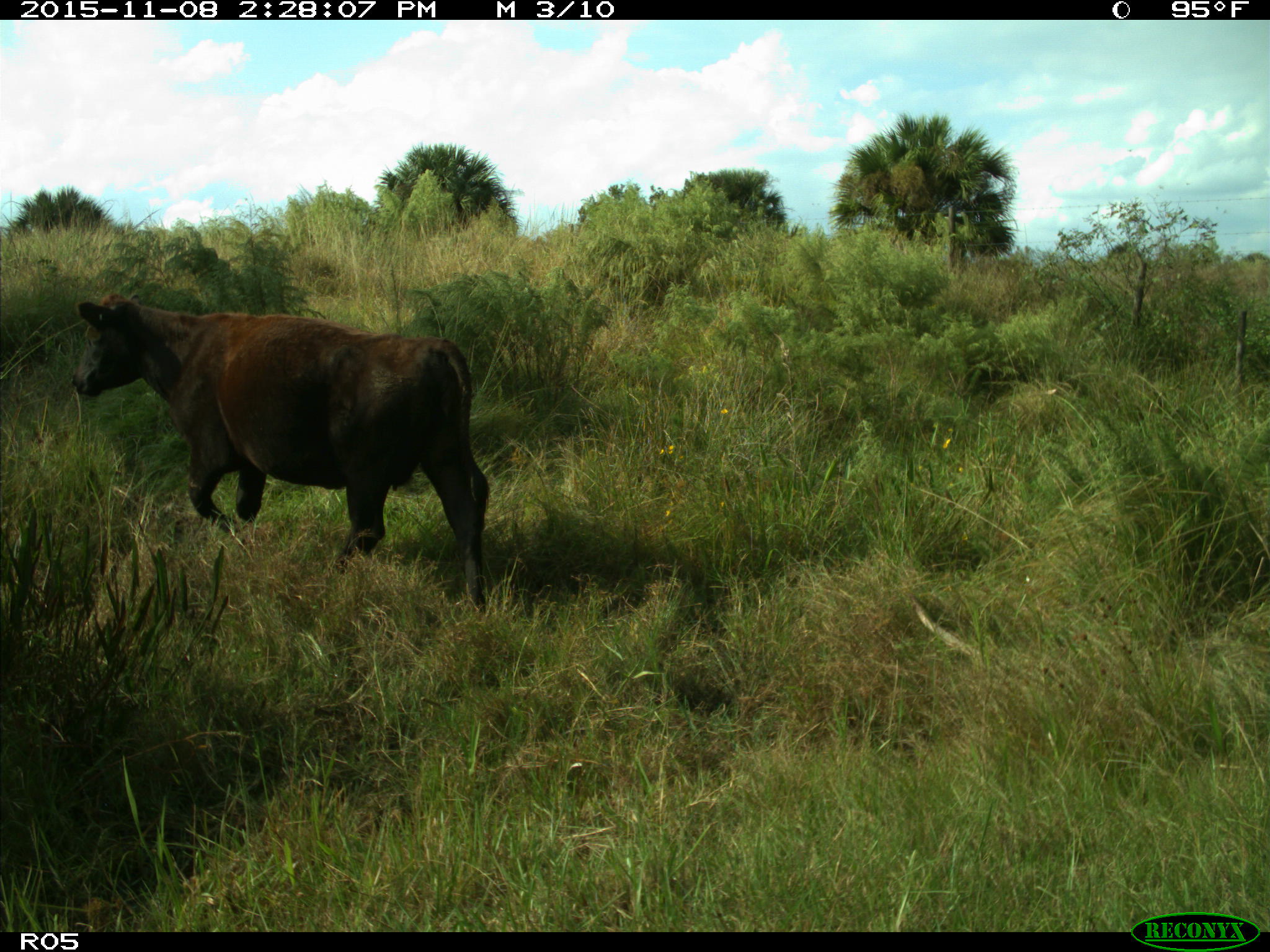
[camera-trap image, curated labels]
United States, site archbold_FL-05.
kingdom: Animalia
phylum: Chordata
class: Mammalia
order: Artiodactyla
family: Bovidae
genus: Bos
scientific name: Bos taurus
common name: domestic cow